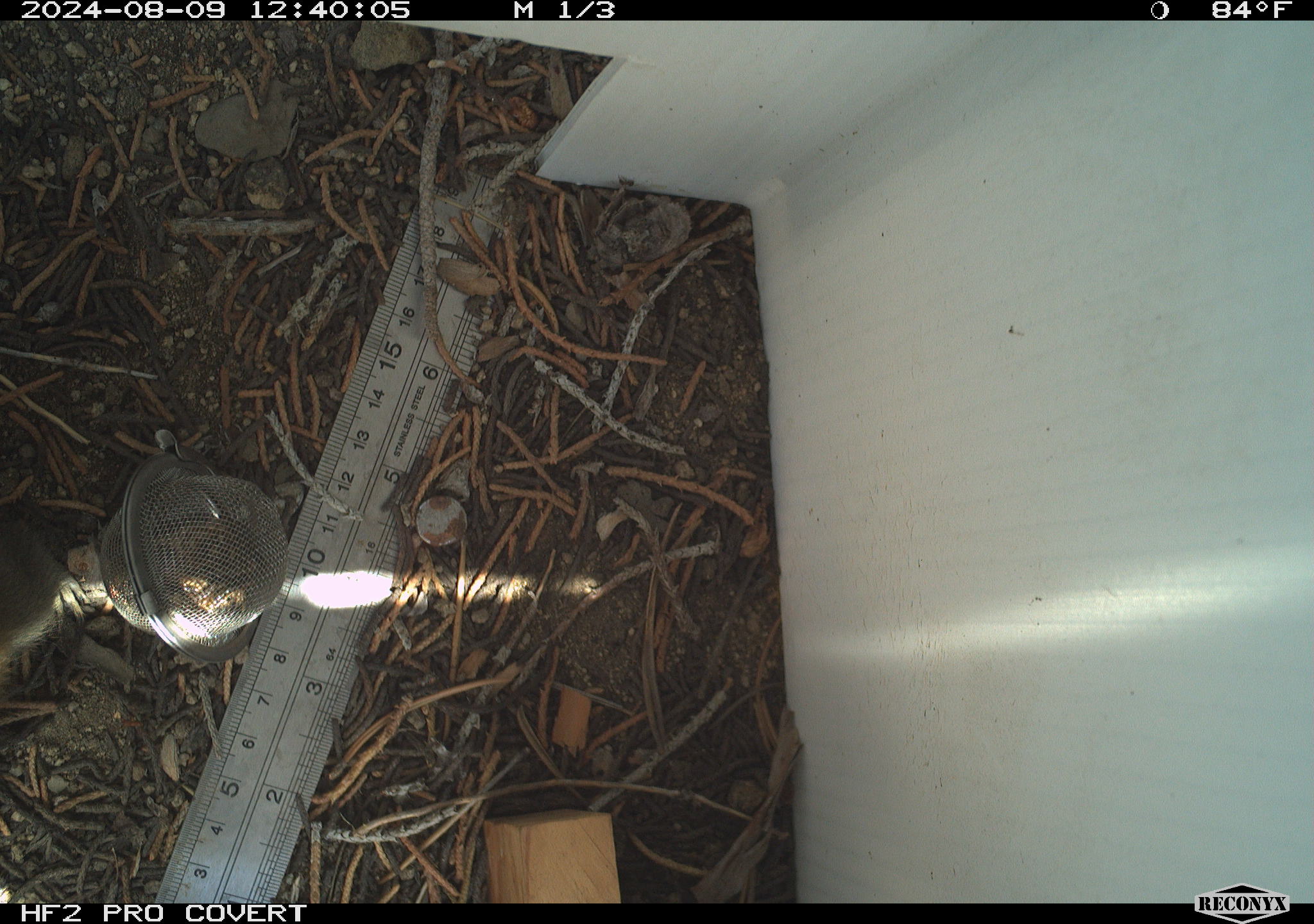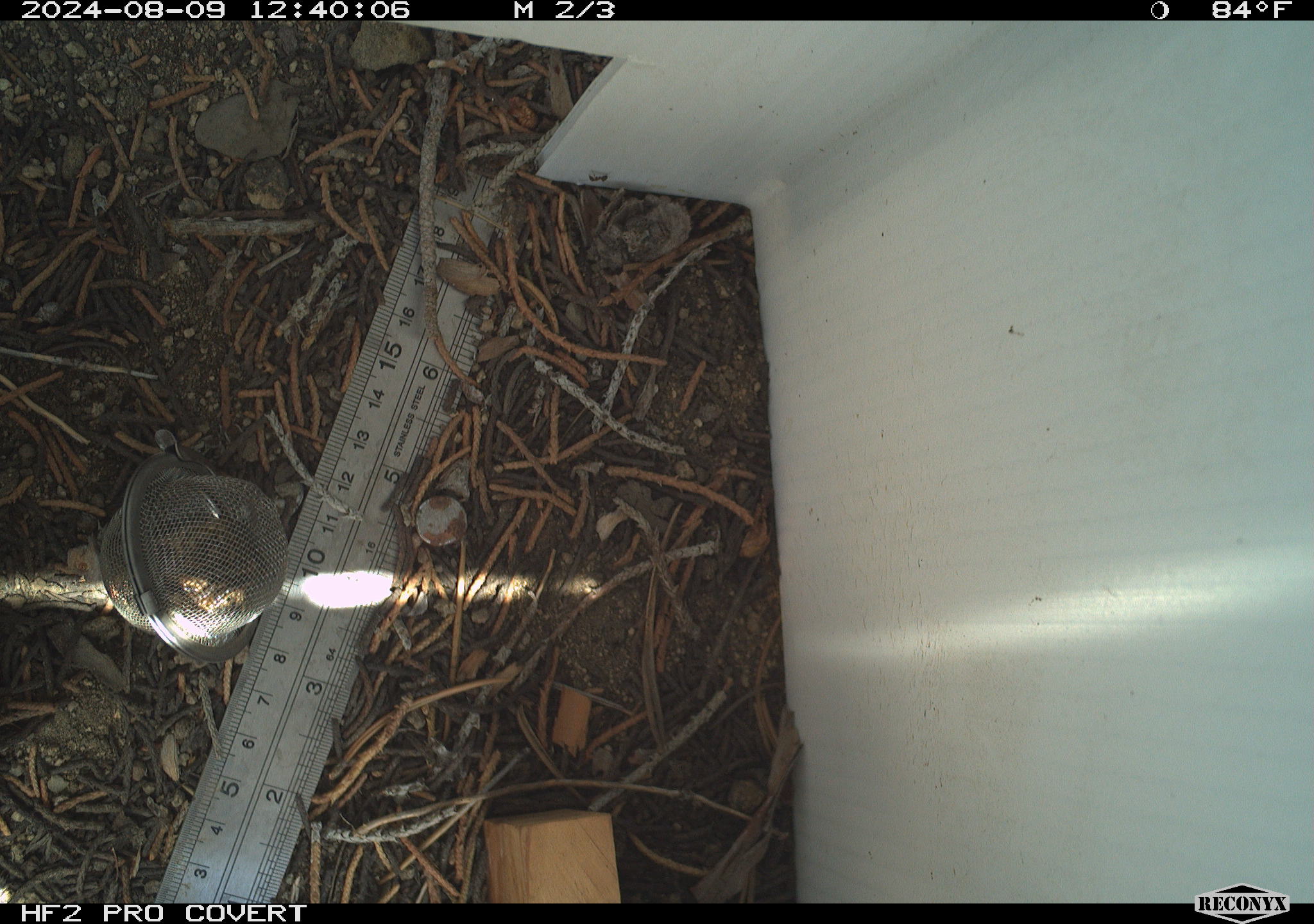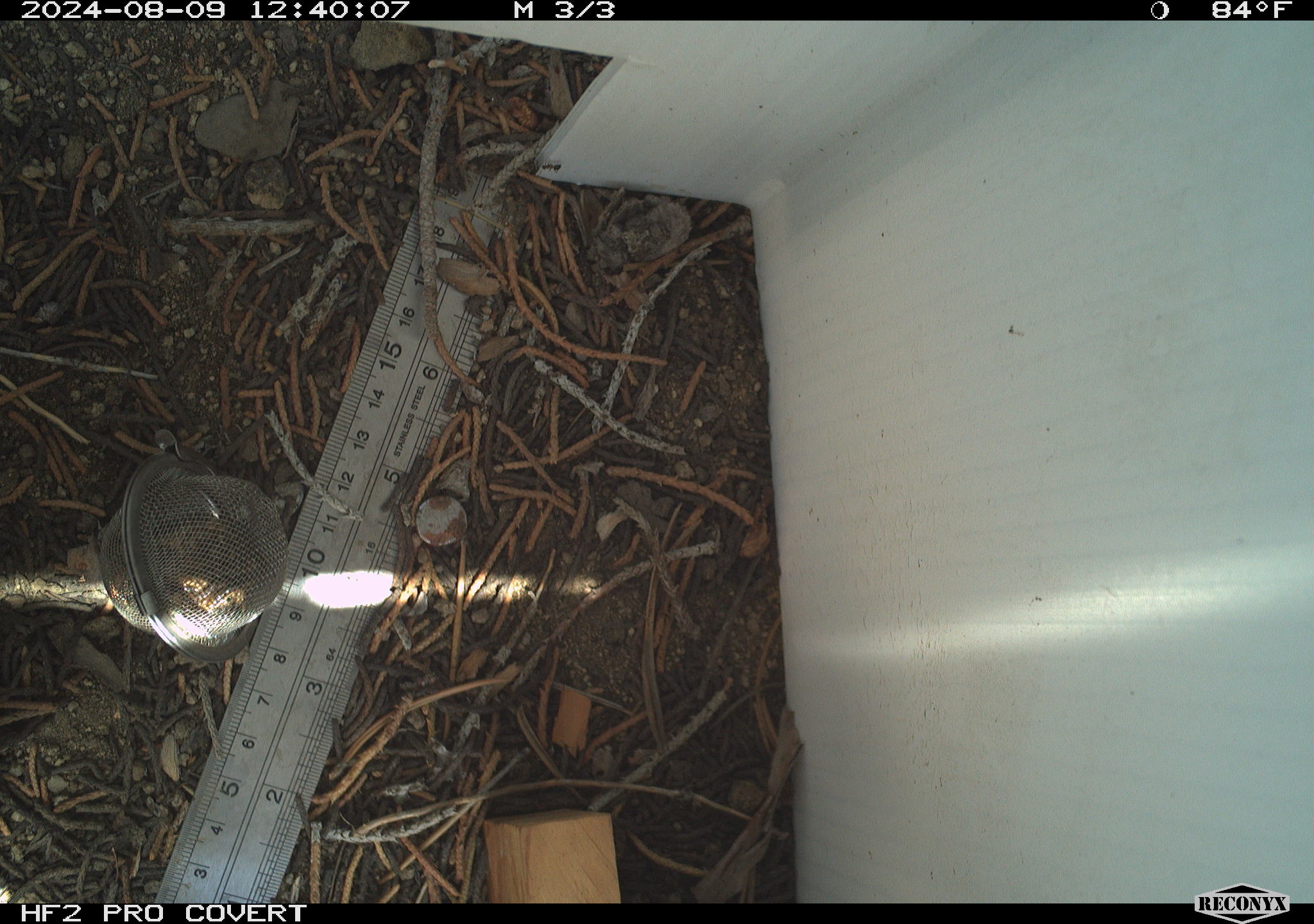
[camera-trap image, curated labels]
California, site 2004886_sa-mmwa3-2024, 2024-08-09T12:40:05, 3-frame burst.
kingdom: Animalia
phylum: Chordata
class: Mammalia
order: Rodentia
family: Sciuridae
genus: Neotamias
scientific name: Neotamias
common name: western chipmunks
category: neotamias species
Neotamias species (western chipmunks) (Neotamias).